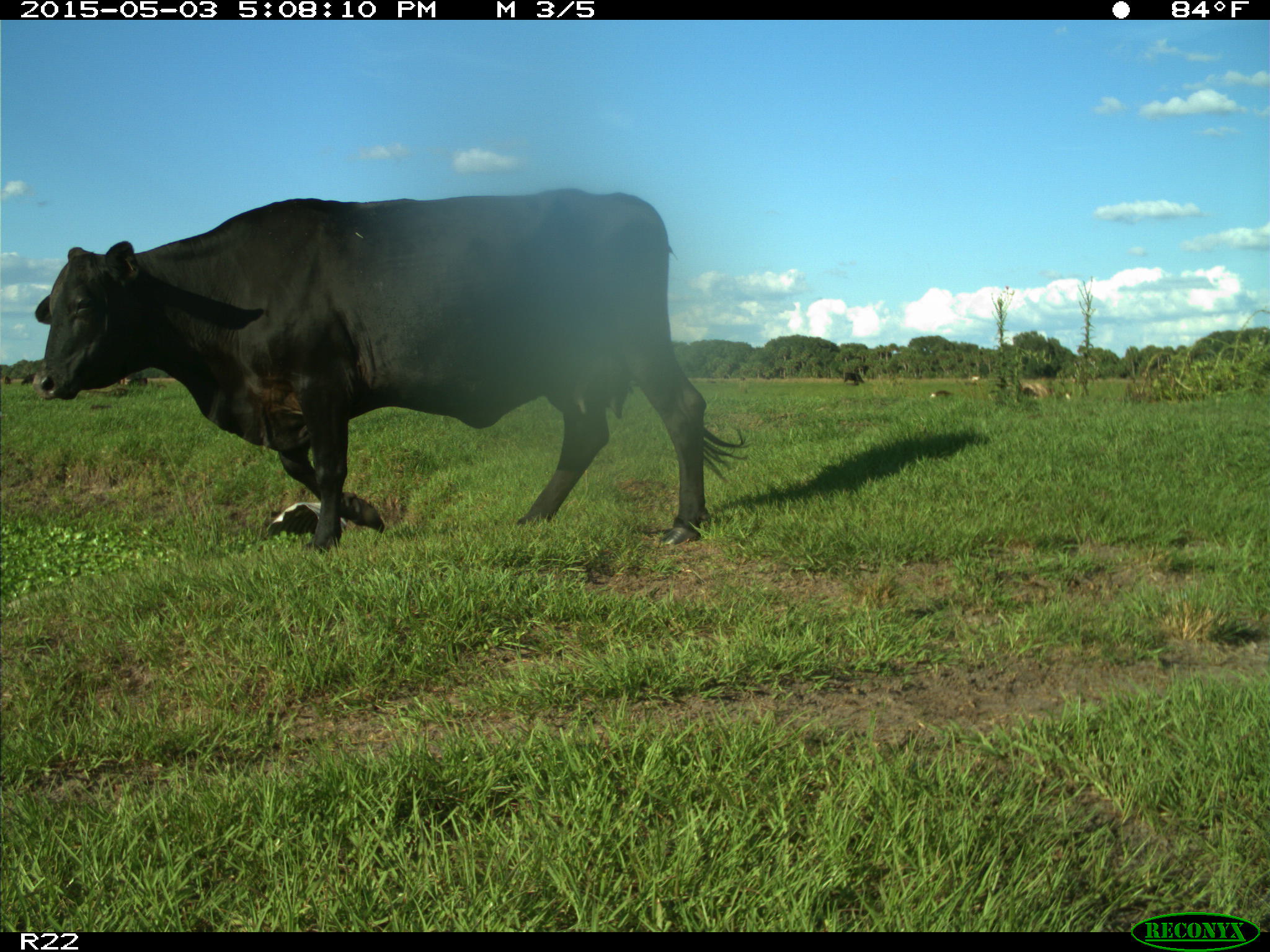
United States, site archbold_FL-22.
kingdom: Animalia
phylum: Chordata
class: Mammalia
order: Artiodactyla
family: Bovidae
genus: Bos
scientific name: Bos taurus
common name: domestic cow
Bos taurus (domestic cow).